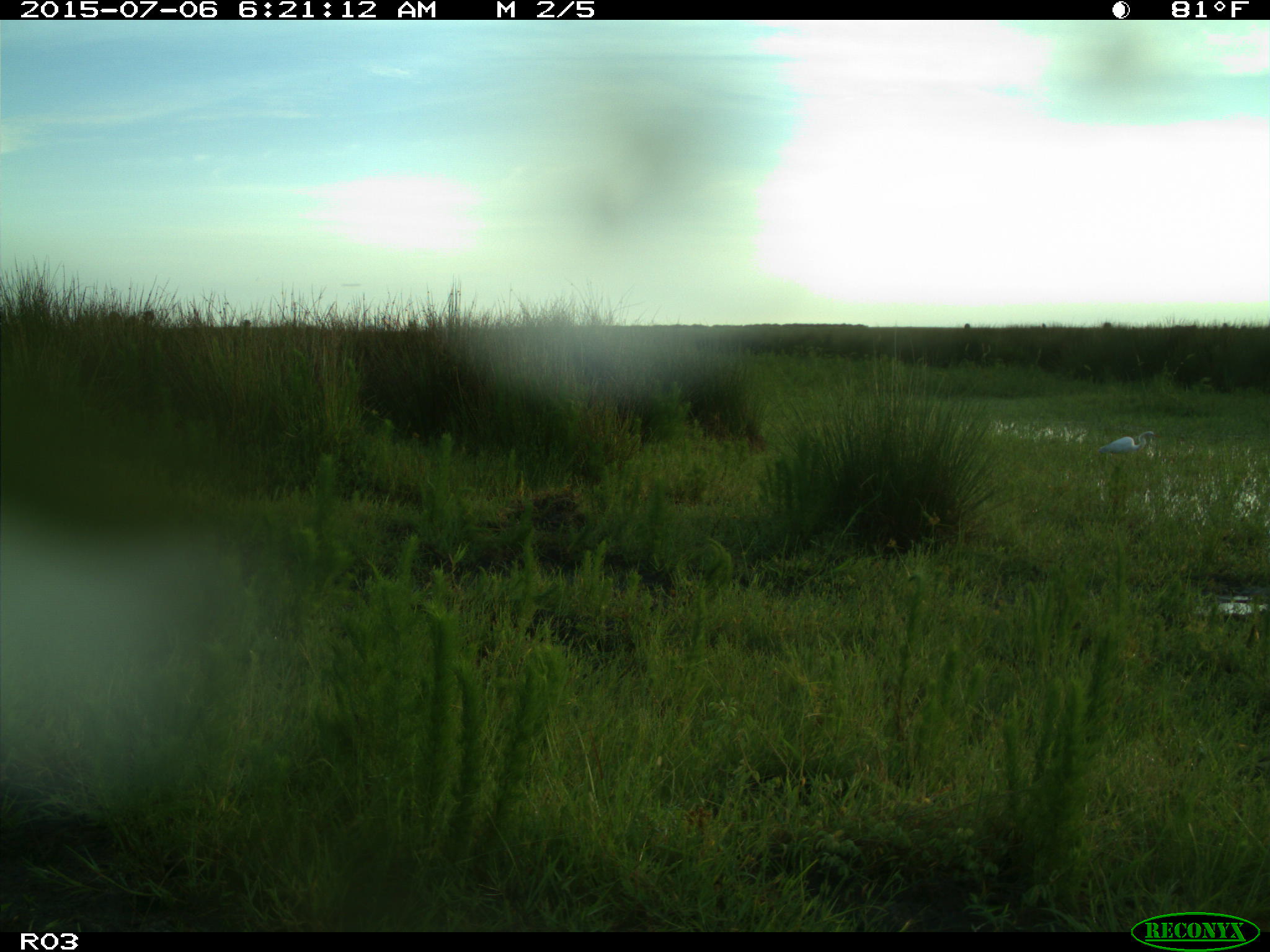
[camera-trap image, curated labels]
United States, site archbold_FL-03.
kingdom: Animalia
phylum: Chordata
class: Aves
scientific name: Aves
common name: birds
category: unidentified bird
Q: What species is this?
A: Unidentified bird (birds) (Aves).